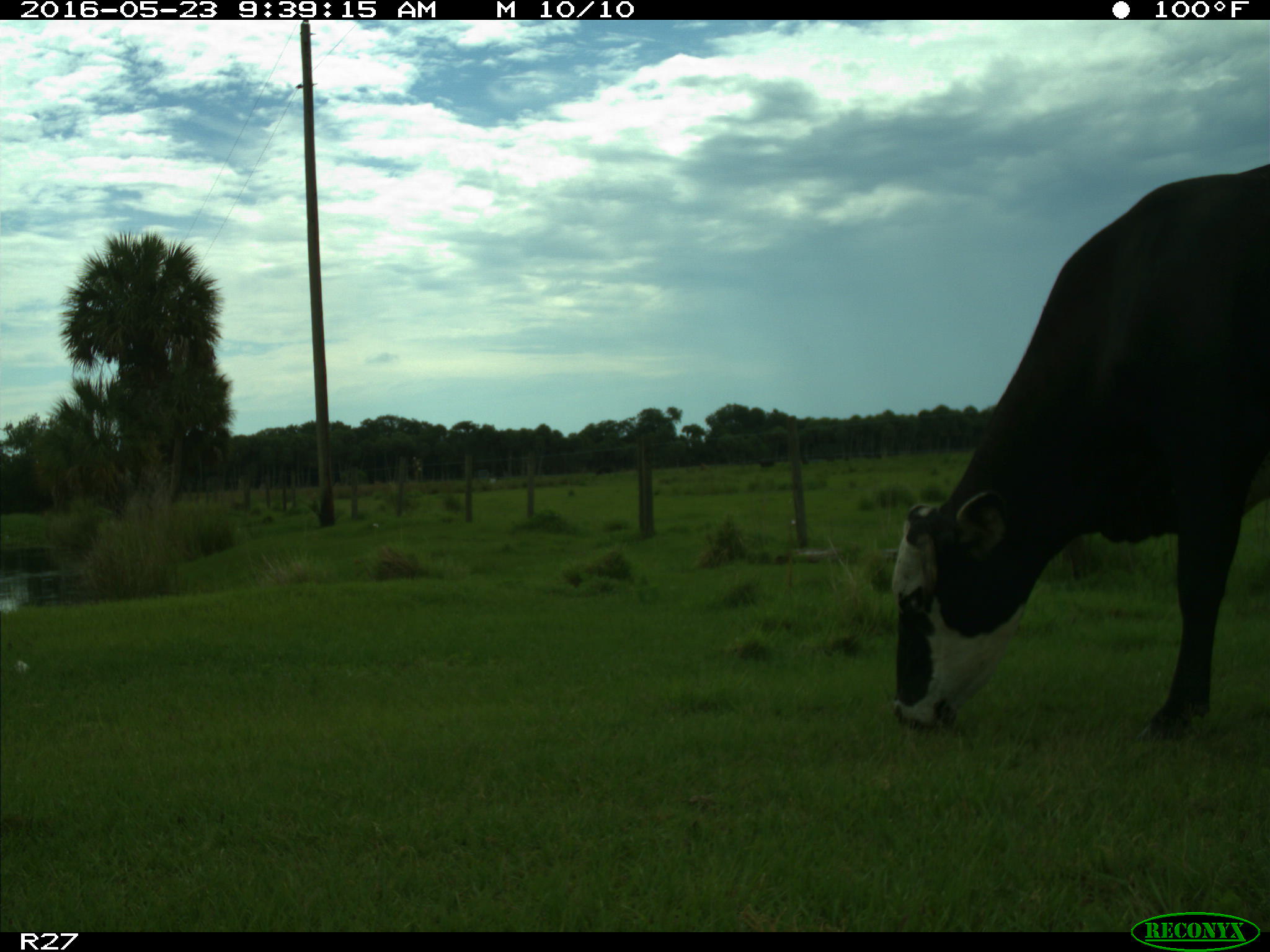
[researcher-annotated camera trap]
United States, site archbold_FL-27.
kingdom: Animalia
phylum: Chordata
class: Mammalia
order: Artiodactyla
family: Bovidae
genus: Bos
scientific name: Bos taurus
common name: domestic cow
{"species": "Bos taurus (domestic cow)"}